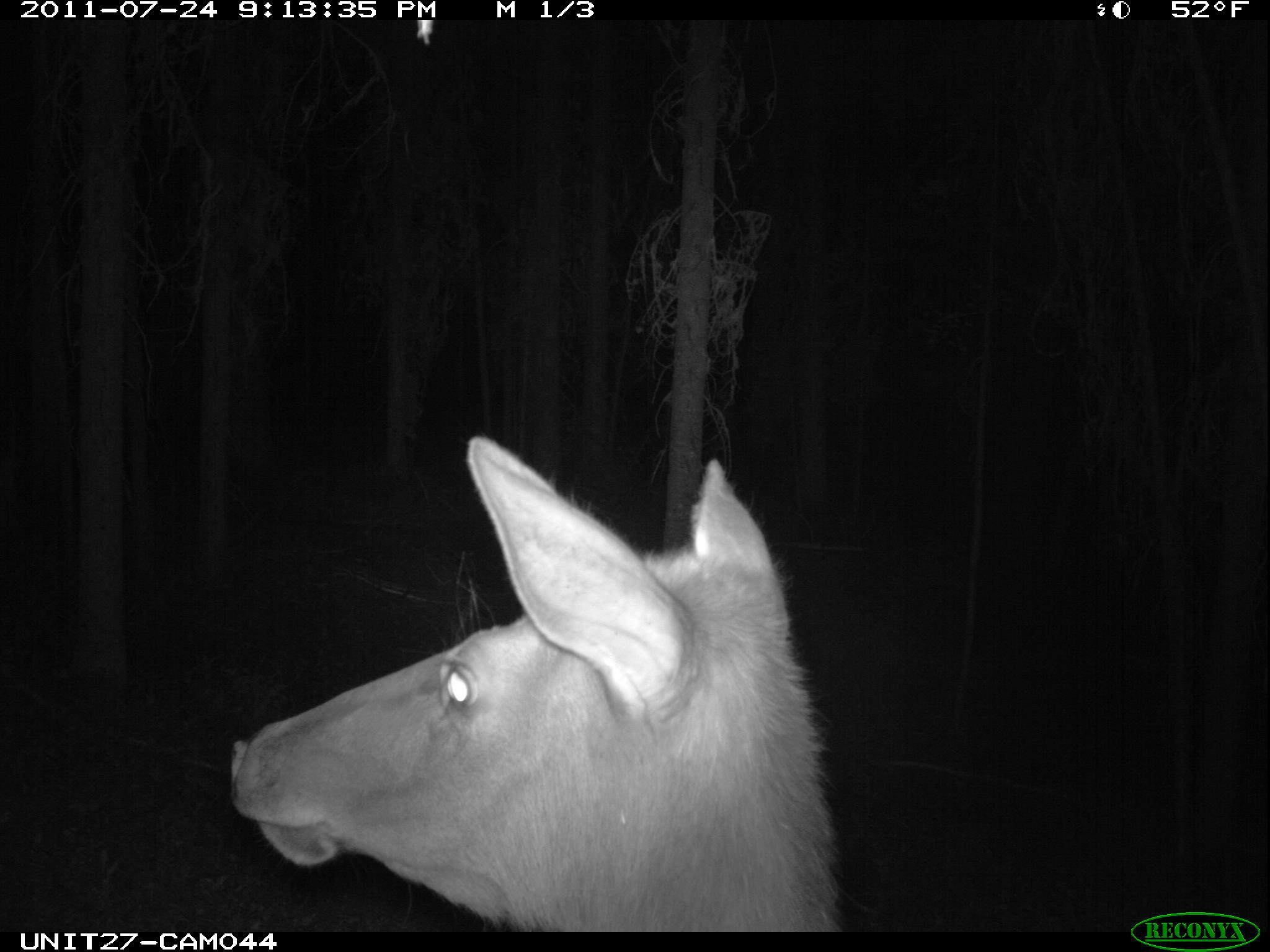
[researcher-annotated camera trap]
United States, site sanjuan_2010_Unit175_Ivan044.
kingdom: Animalia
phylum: Chordata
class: Mammalia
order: Artiodactyla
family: Cervidae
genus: Cervus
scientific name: Cervus elaphus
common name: red deer